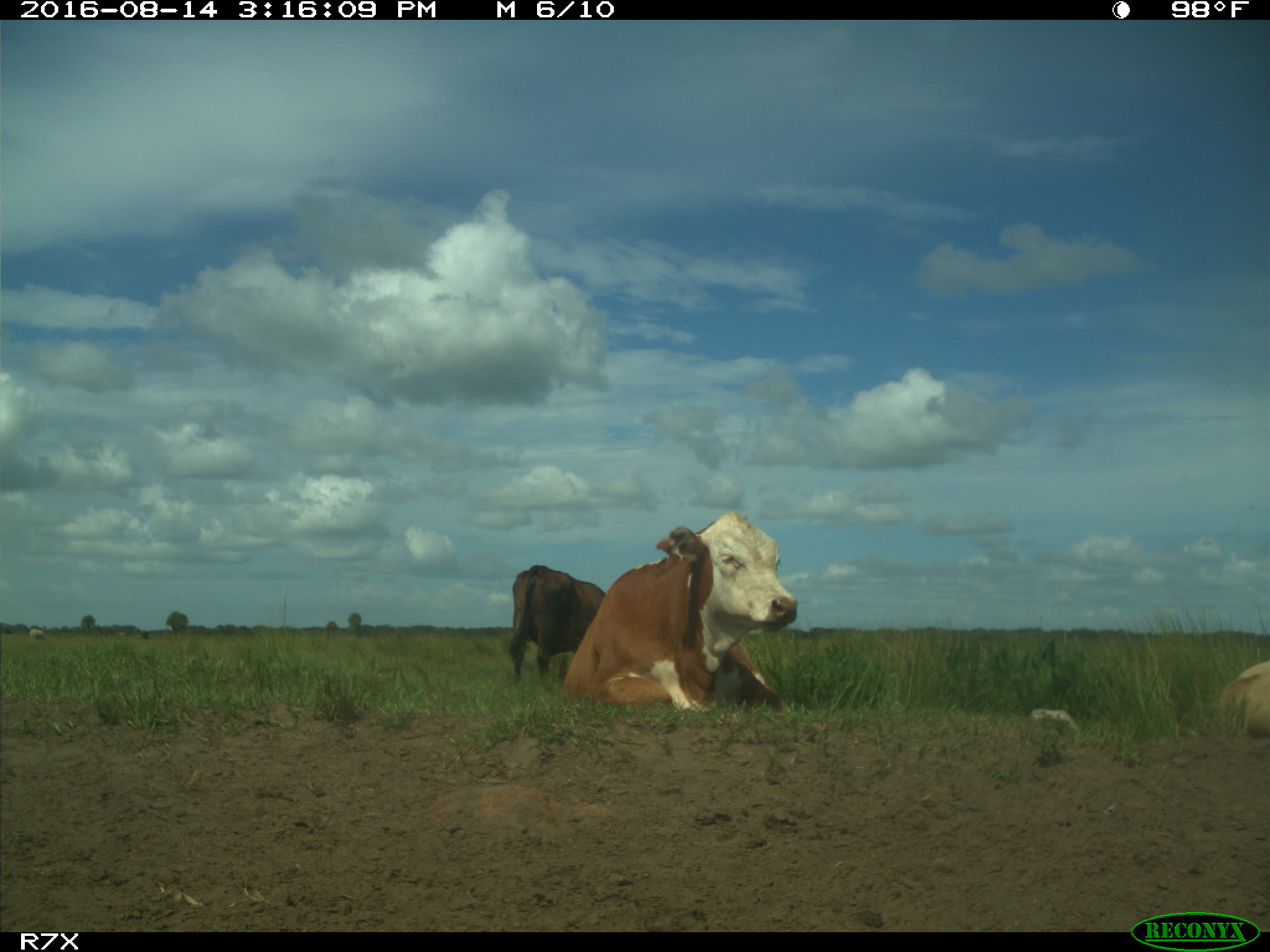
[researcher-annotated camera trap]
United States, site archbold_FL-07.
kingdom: Animalia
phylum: Chordata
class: Mammalia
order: Artiodactyla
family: Bovidae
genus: Bos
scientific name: Bos taurus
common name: domestic cow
Bos taurus (domestic cow).